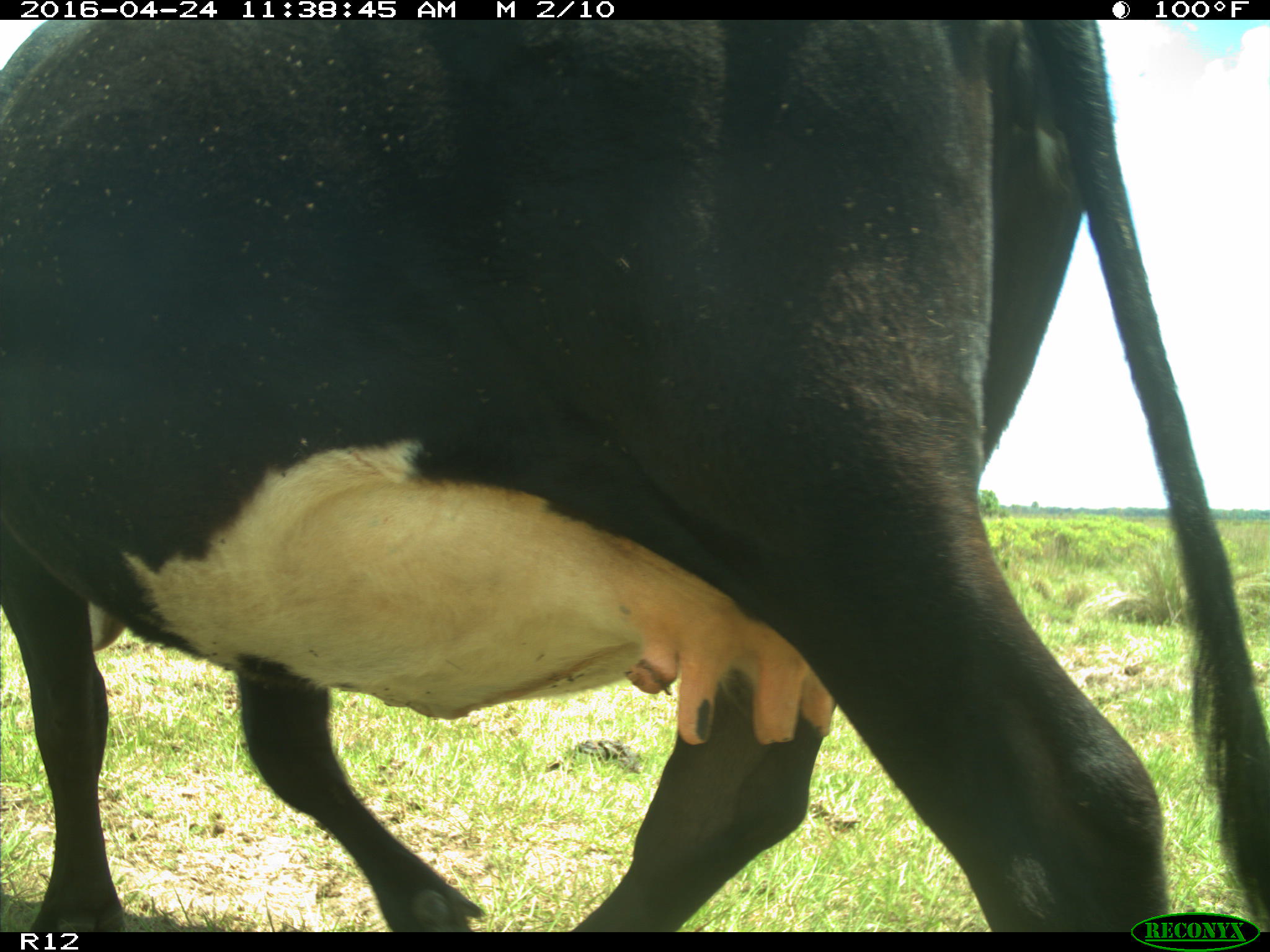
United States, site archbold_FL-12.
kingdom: Animalia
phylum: Chordata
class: Mammalia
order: Artiodactyla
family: Bovidae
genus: Bos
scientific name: Bos taurus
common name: domestic cow